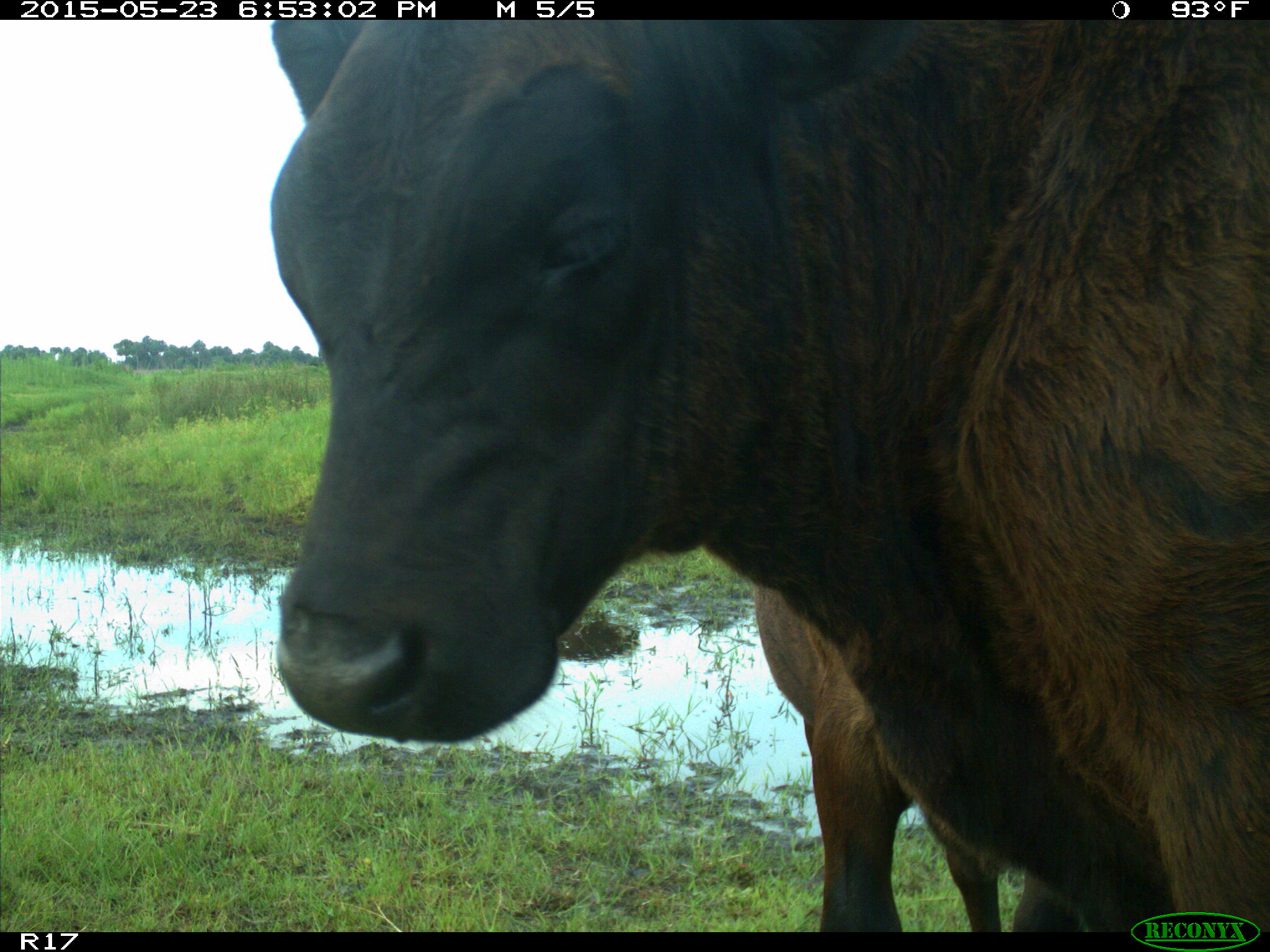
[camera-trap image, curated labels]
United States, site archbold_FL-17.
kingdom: Animalia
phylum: Chordata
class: Mammalia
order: Artiodactyla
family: Bovidae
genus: Bos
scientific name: Bos taurus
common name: domestic cow